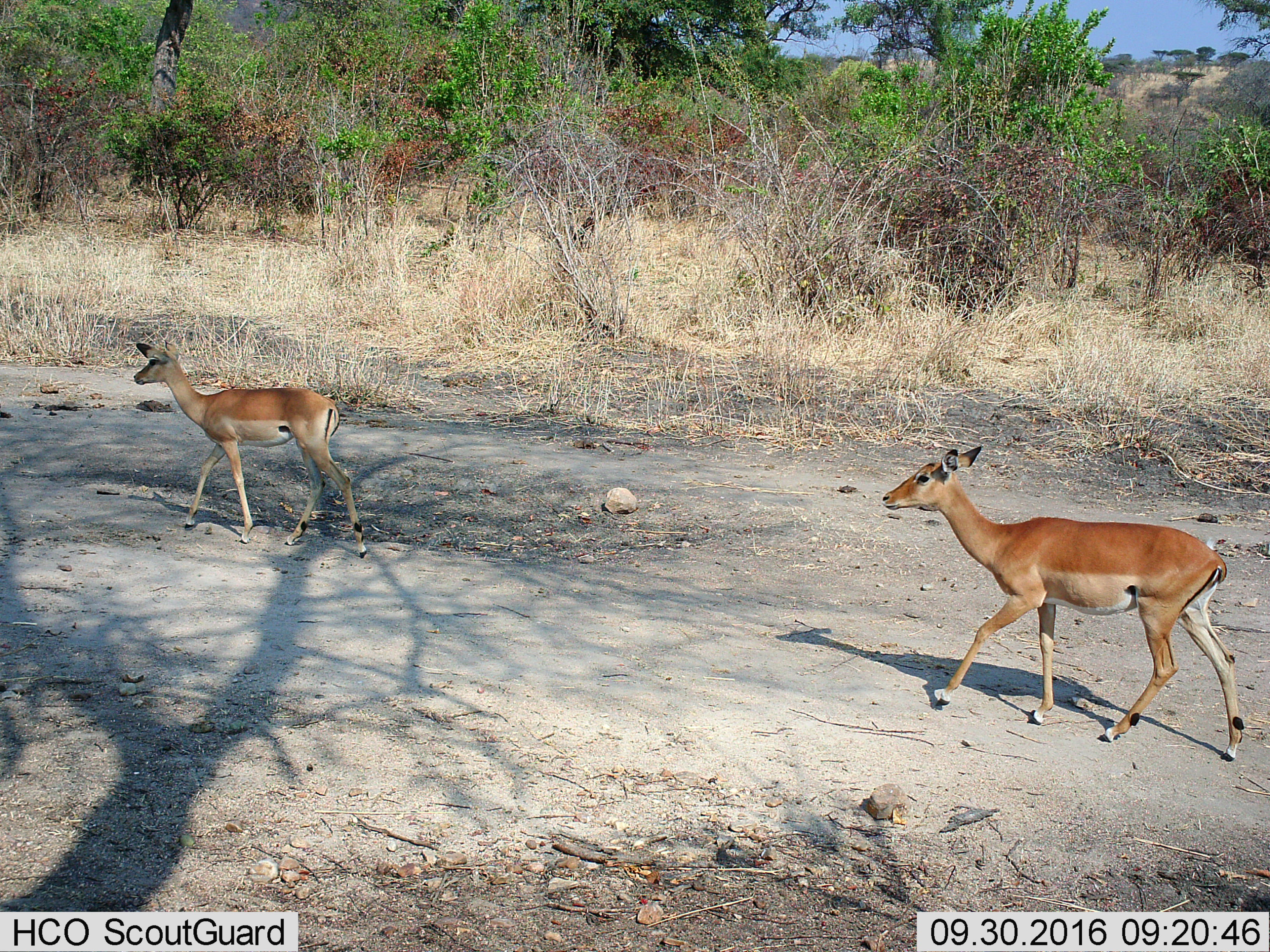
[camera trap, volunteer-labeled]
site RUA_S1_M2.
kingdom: Animalia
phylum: Chordata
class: Mammalia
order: Artiodactyla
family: Bovidae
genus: Aepyceros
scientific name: Aepyceros melampus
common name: impala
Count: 2.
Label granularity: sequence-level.